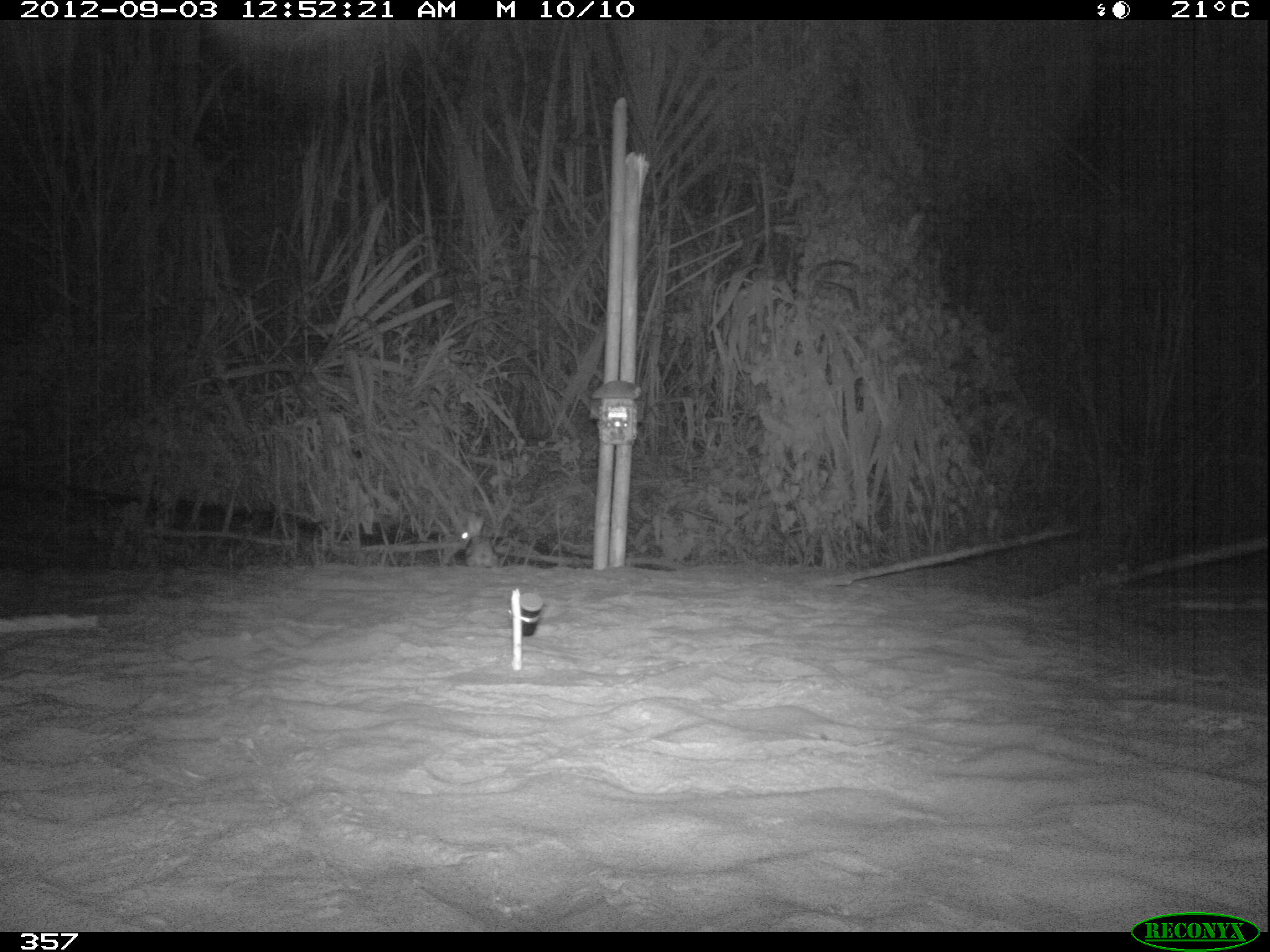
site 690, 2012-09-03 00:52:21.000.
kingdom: Animalia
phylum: Chordata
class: Mammalia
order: Lagomorpha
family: Leporidae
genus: Sylvilagus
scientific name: Sylvilagus brasiliensis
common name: tapeti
Sylvilagus brasiliensis (tapeti).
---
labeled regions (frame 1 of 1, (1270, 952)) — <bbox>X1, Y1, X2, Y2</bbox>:
sylvilagus brasiliensis: <bbox>455, 514, 500, 569</bbox>